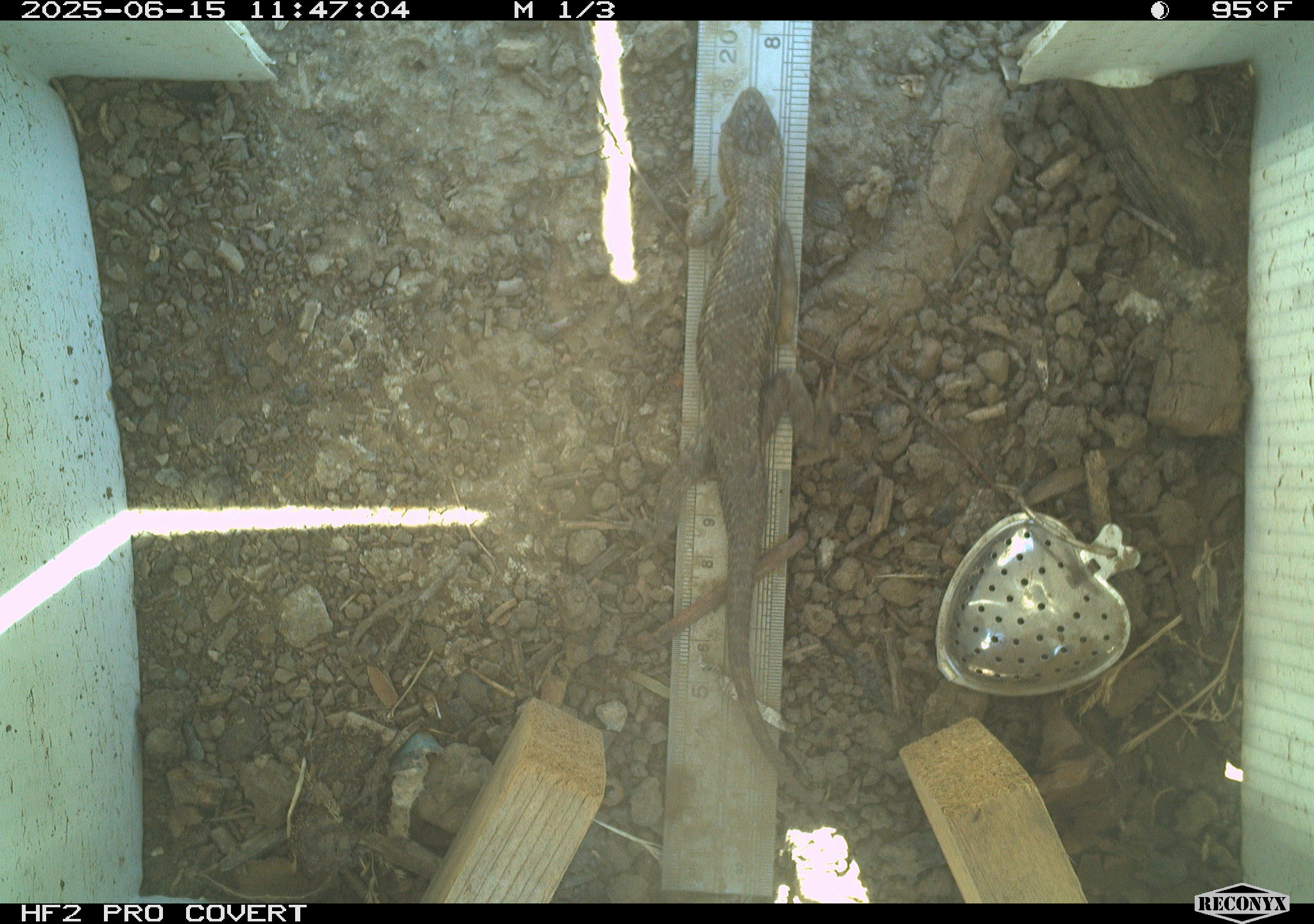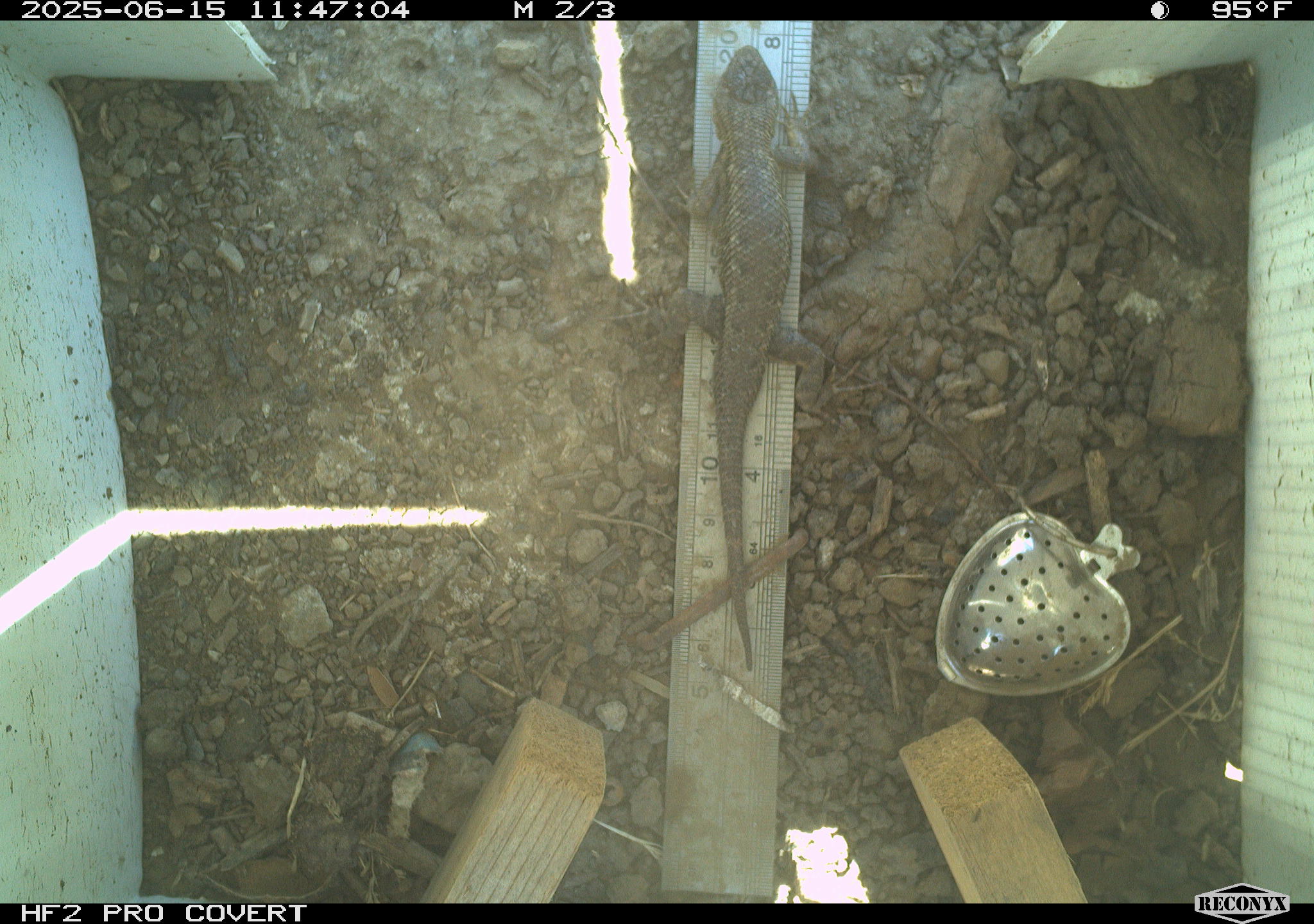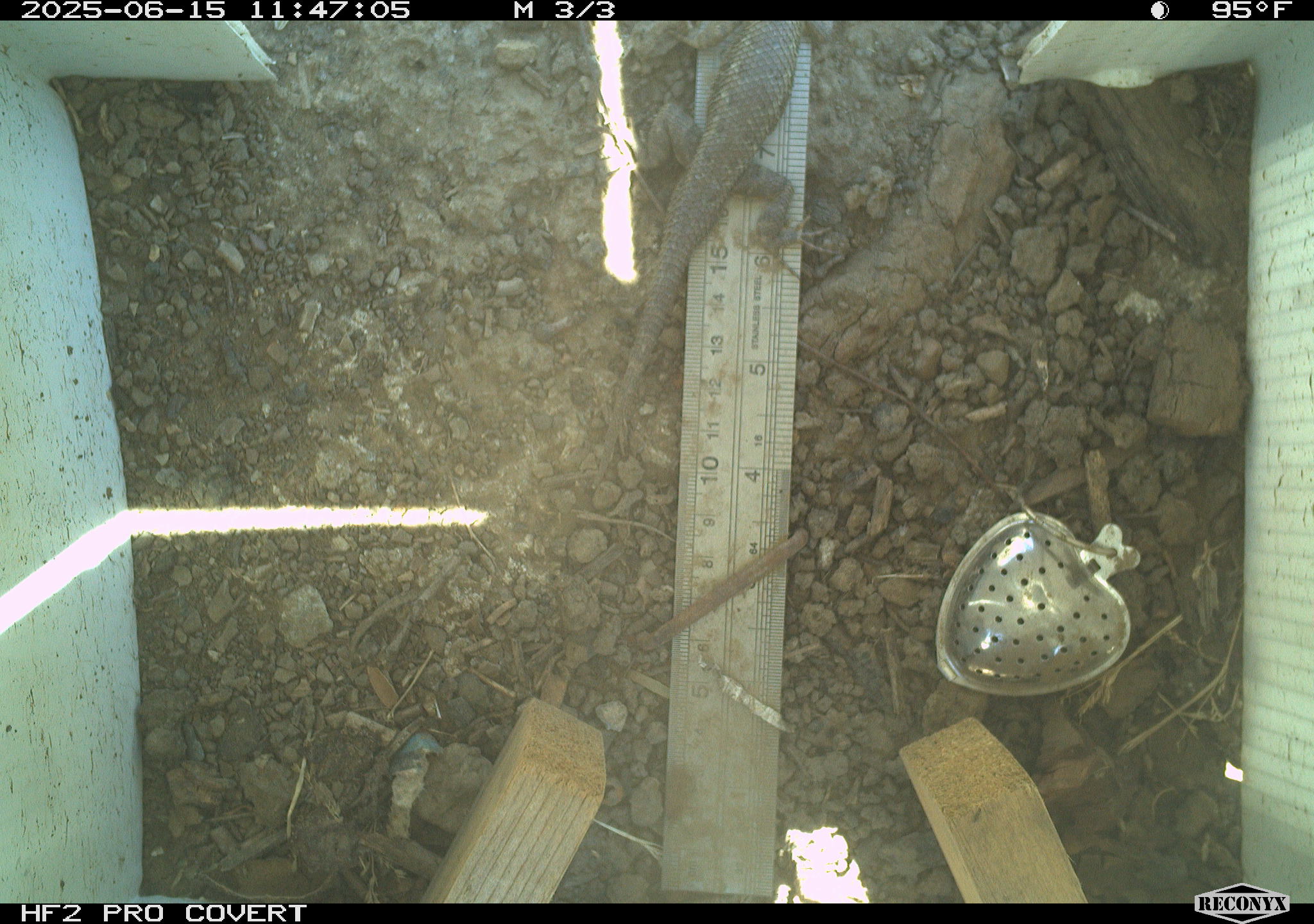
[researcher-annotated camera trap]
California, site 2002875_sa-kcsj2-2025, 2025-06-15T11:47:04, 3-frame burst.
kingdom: Animalia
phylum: Chordata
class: Reptilia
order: Squamata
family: Phrynosomatidae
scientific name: Phrynosomatidae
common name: north american spiny lizards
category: sceloporus/uta species